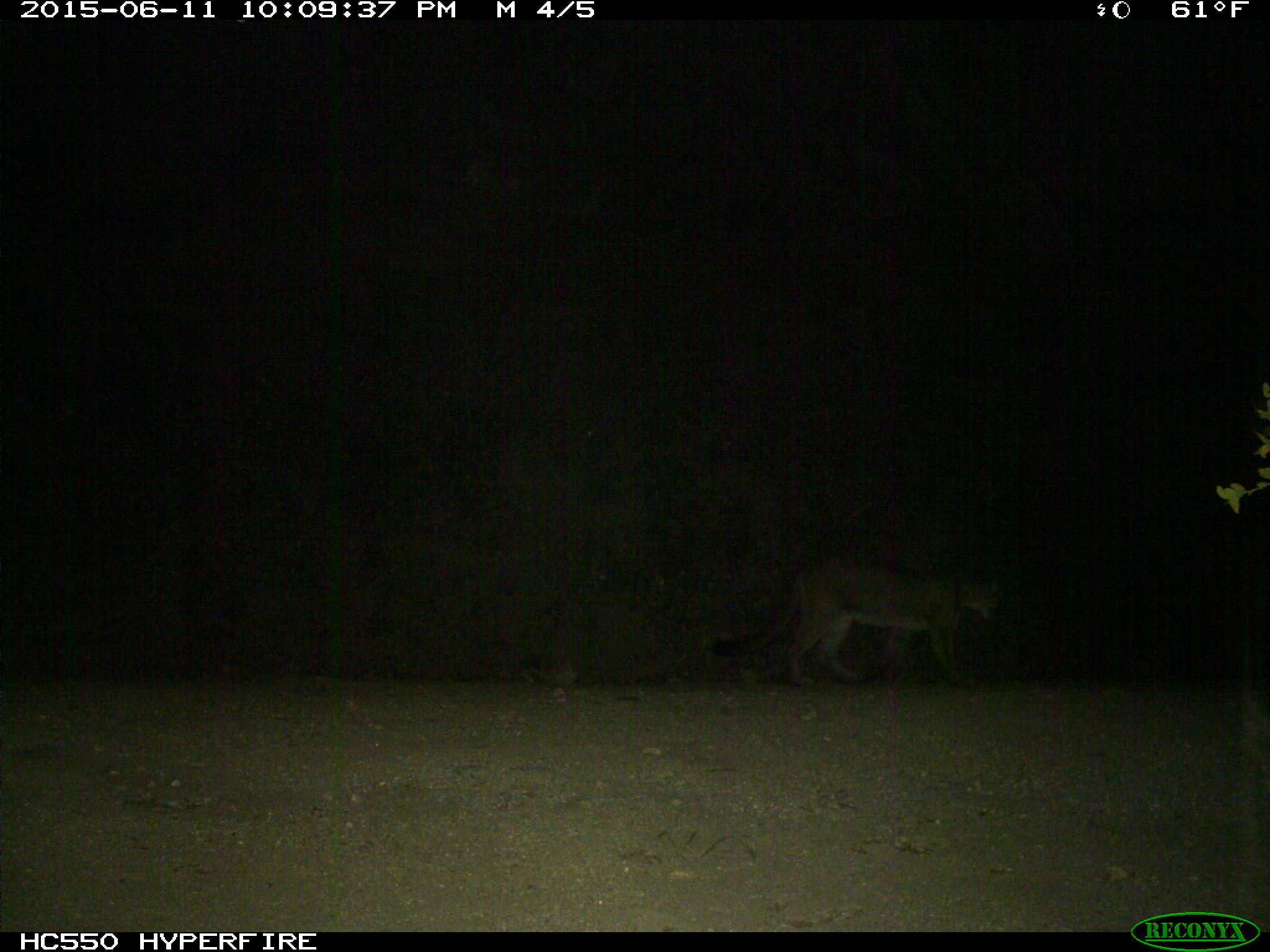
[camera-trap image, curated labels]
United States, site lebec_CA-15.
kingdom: Animalia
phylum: Chordata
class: Mammalia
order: Carnivora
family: Felidae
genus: Puma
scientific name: Puma concolor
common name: mountain lion